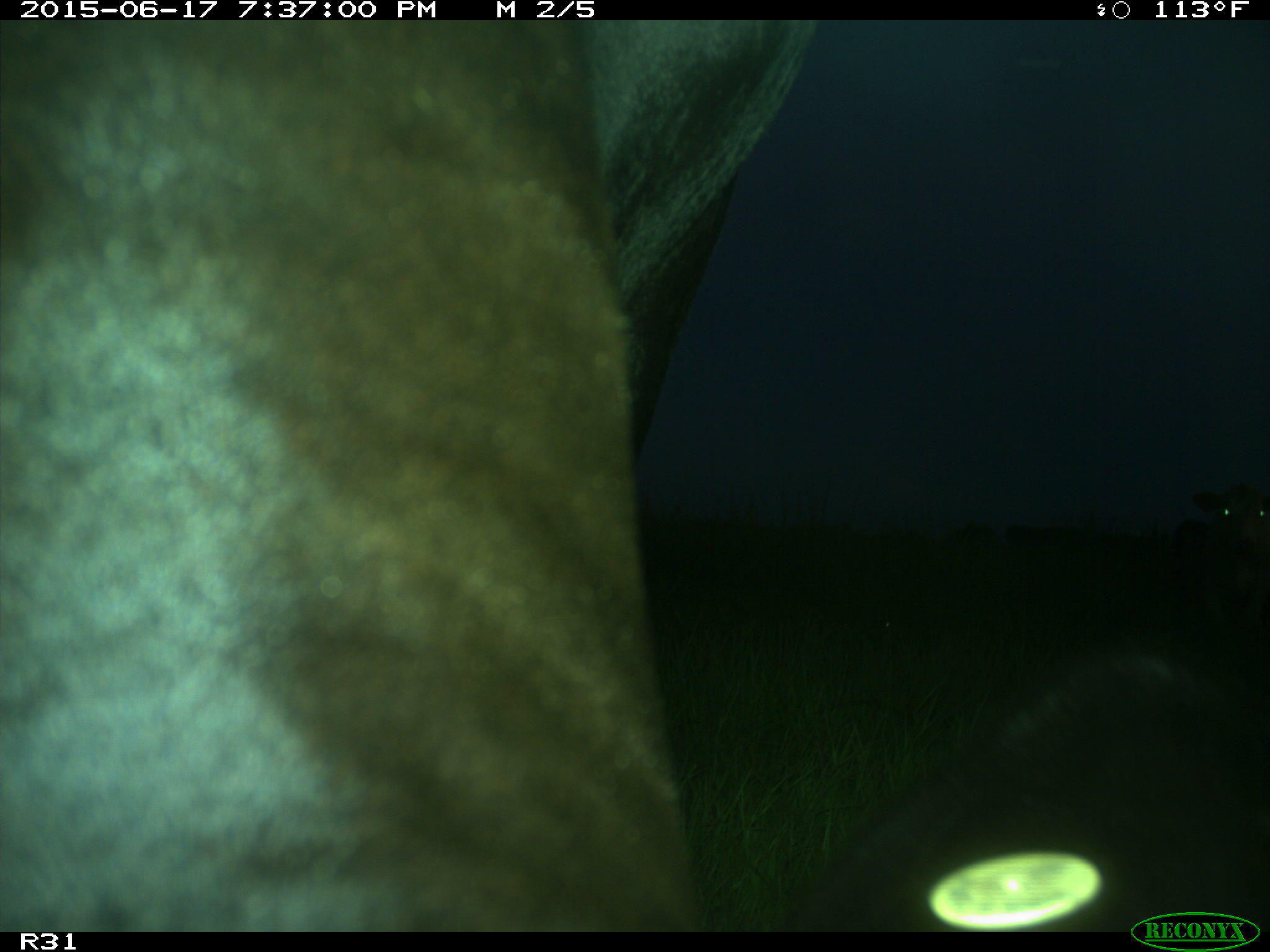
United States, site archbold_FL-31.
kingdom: Animalia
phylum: Chordata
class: Mammalia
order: Artiodactyla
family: Bovidae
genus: Bos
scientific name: Bos taurus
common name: domestic cow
Bos taurus (domestic cow).